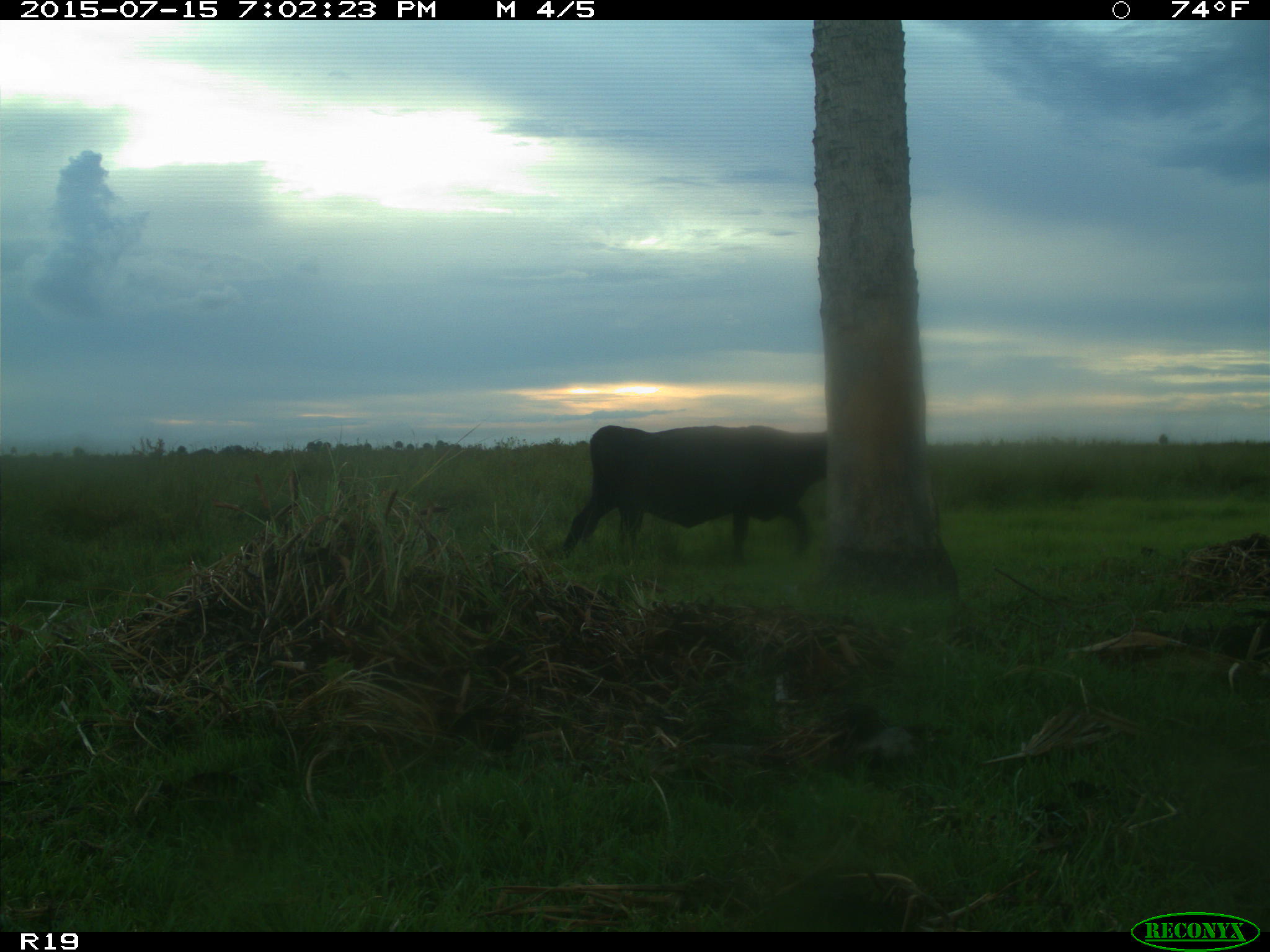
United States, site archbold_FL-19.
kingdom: Animalia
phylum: Chordata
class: Mammalia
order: Artiodactyla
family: Bovidae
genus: Bos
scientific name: Bos taurus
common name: domestic cow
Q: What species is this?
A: Bos taurus (domestic cow).